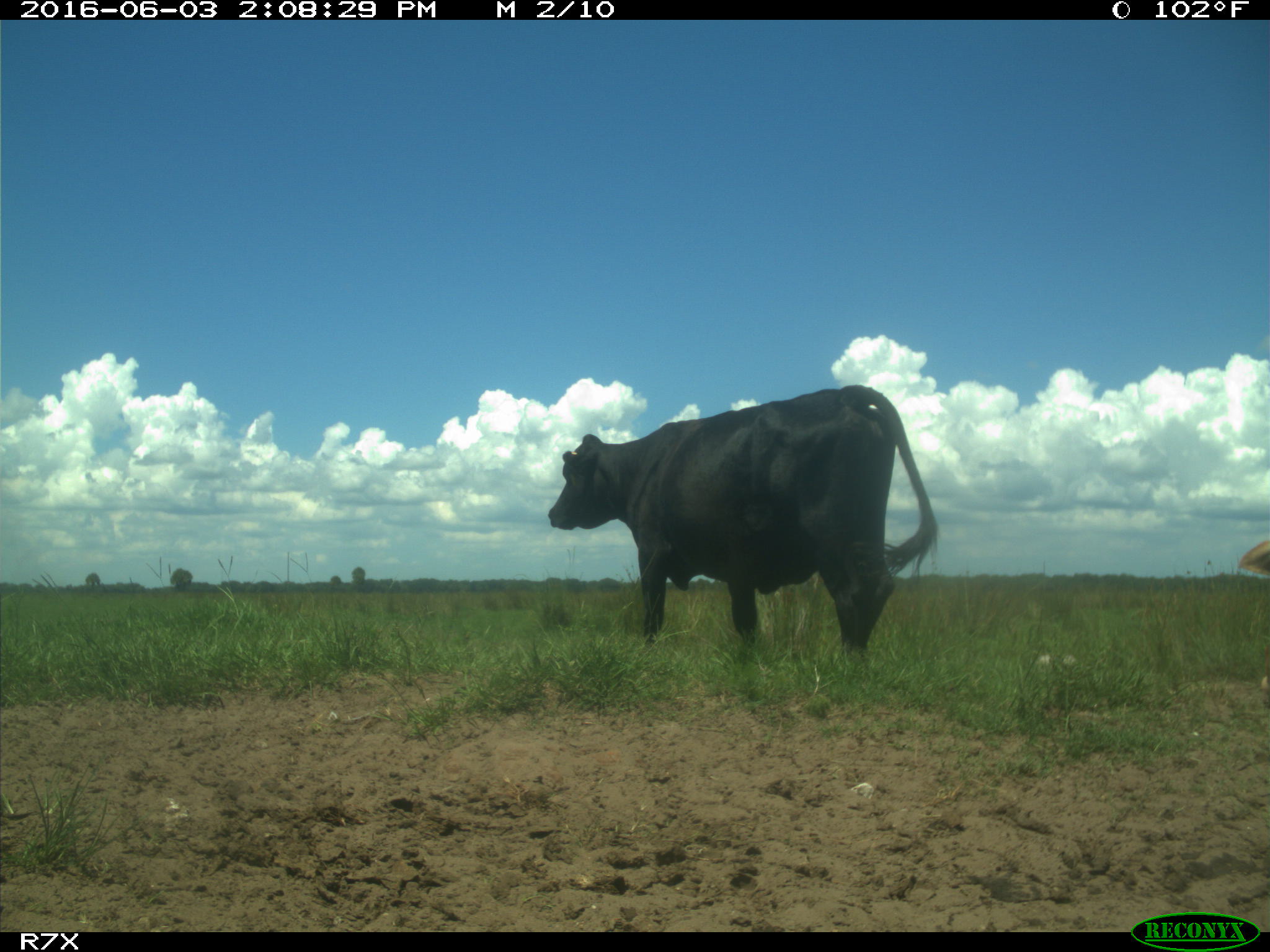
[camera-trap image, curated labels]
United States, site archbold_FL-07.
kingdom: Animalia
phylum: Chordata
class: Mammalia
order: Artiodactyla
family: Bovidae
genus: Bos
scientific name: Bos taurus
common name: domestic cow